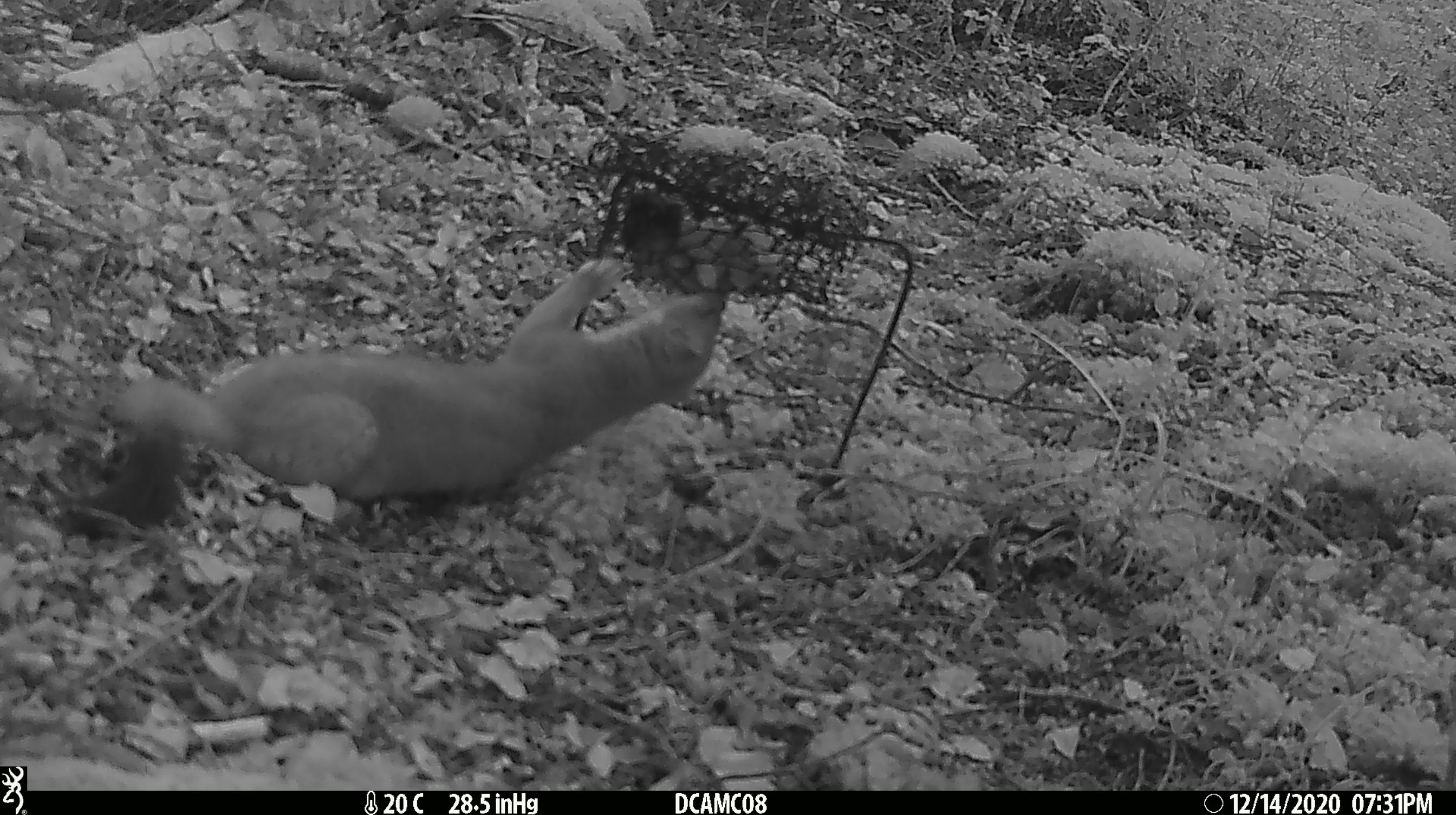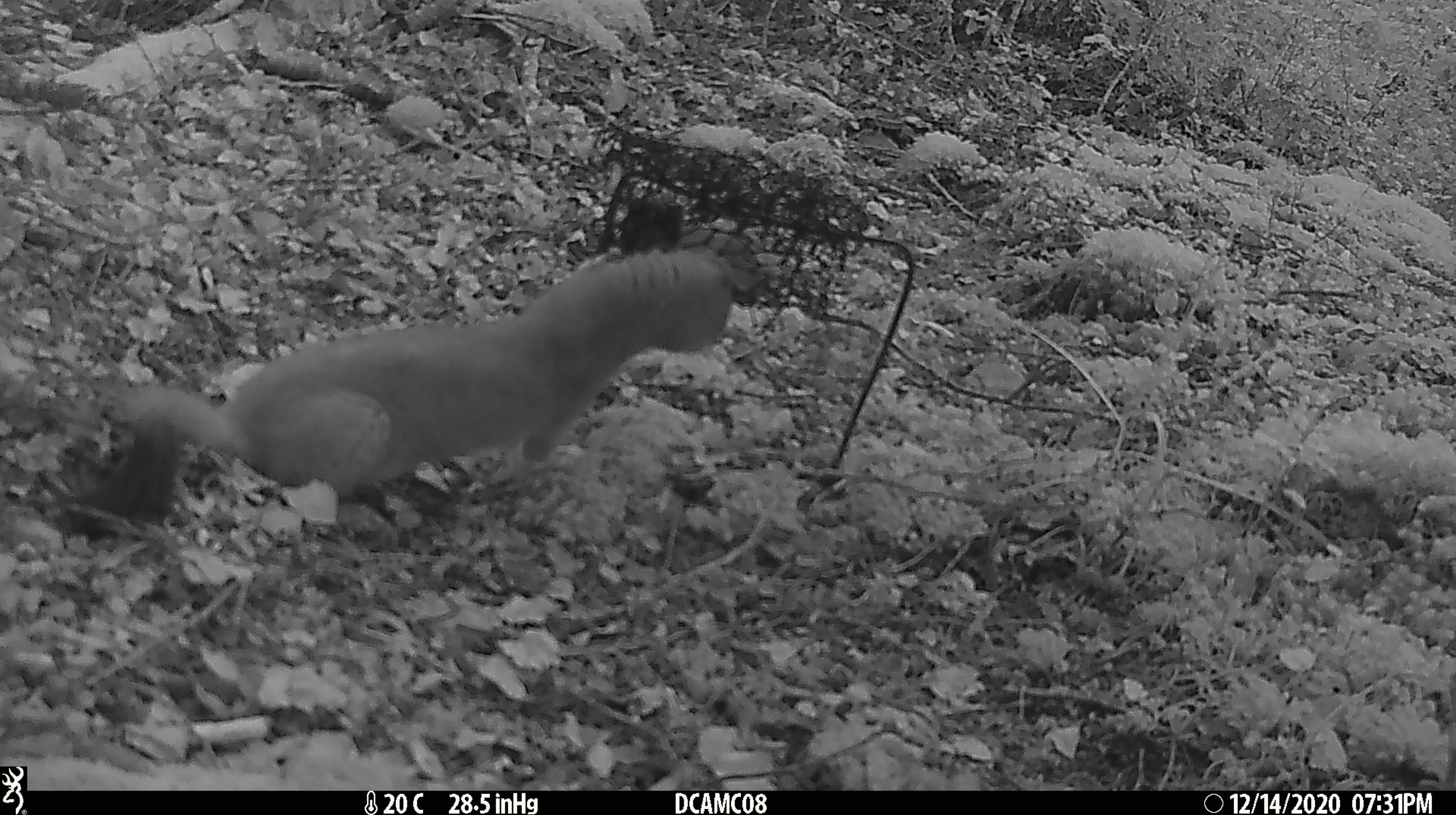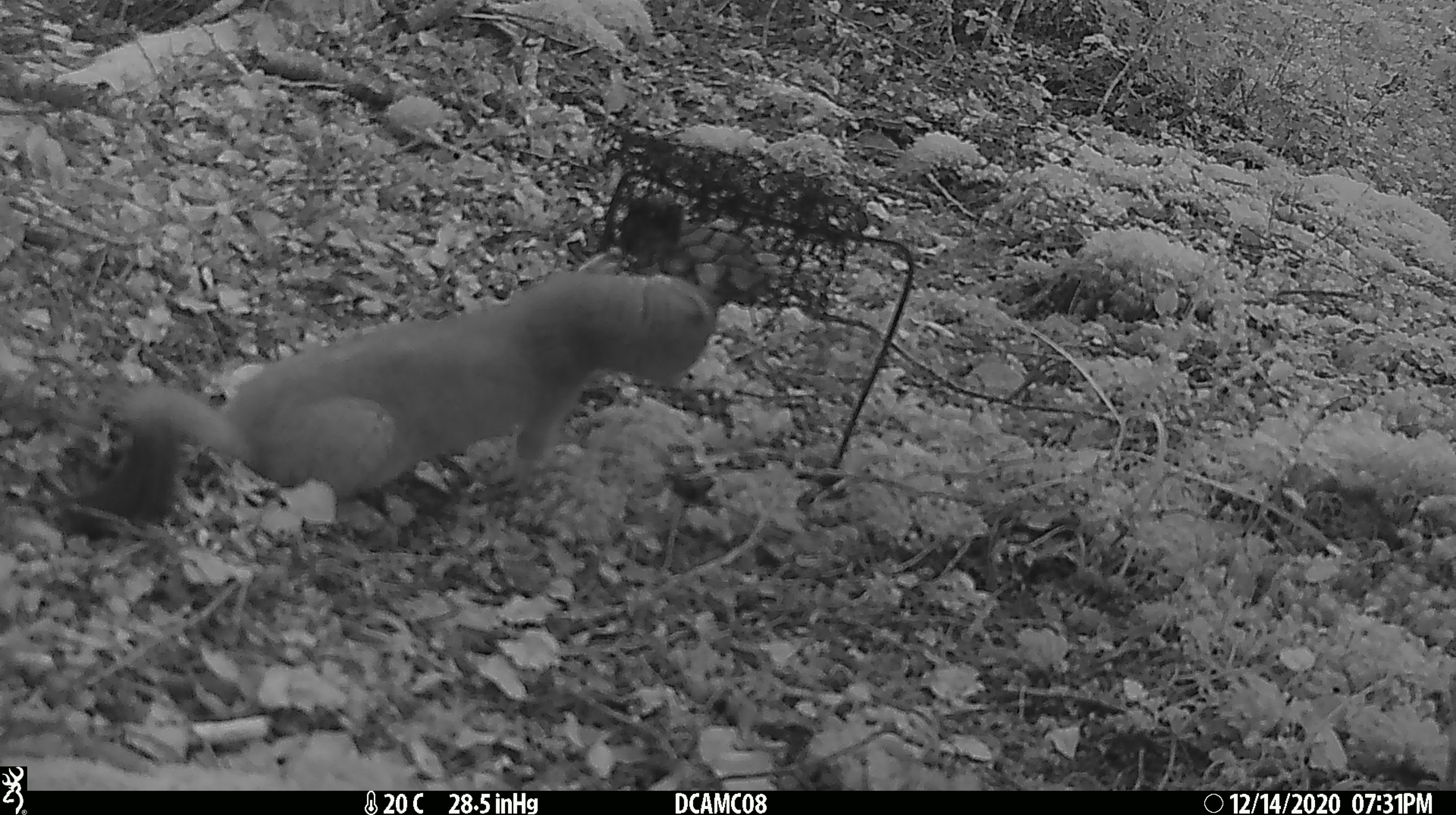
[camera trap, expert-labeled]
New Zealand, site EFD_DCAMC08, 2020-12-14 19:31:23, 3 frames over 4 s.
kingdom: Animalia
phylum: Chordata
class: Mammalia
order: Carnivora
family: Mustelidae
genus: Mustela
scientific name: Mustela erminea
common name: stoat